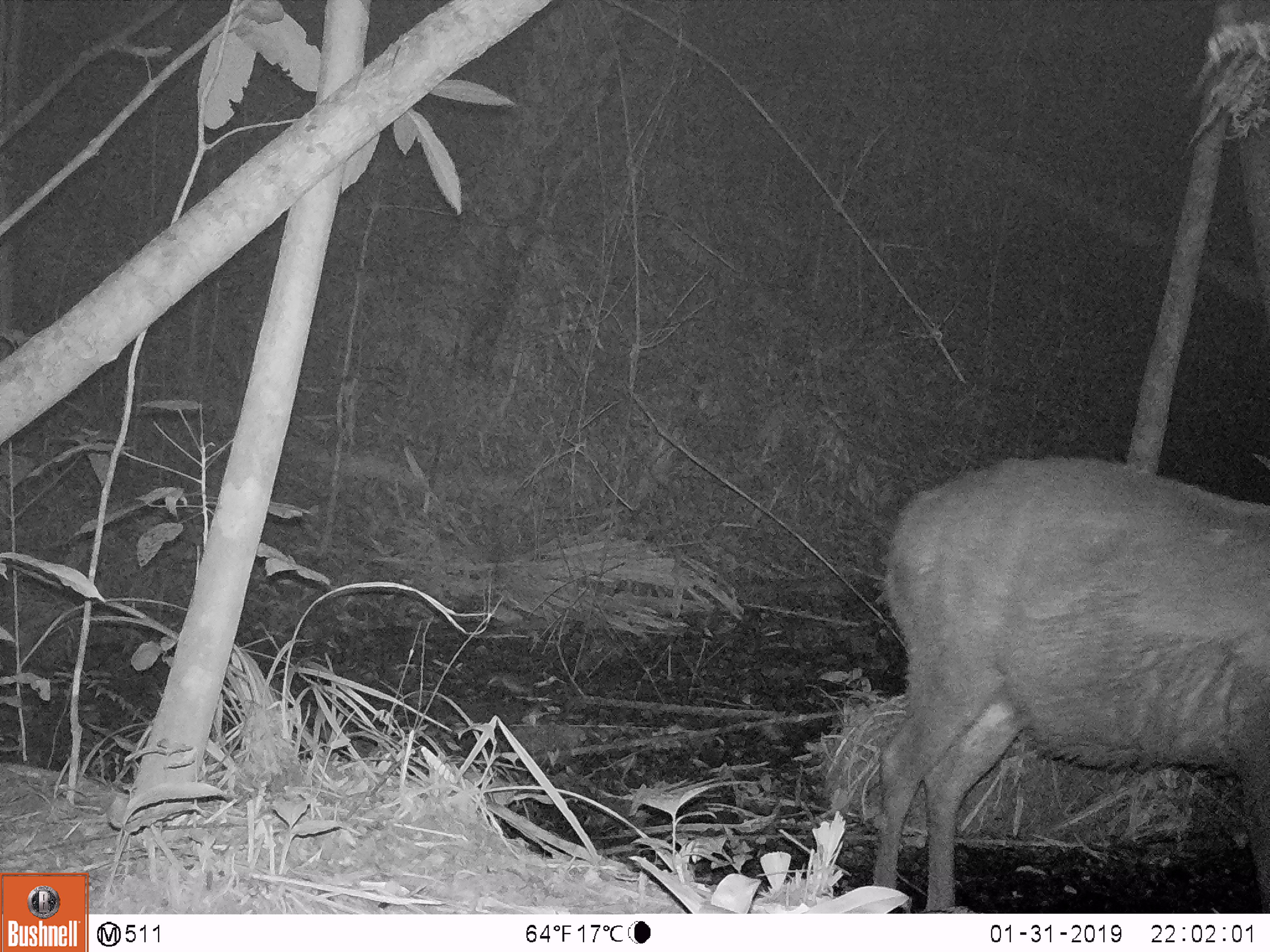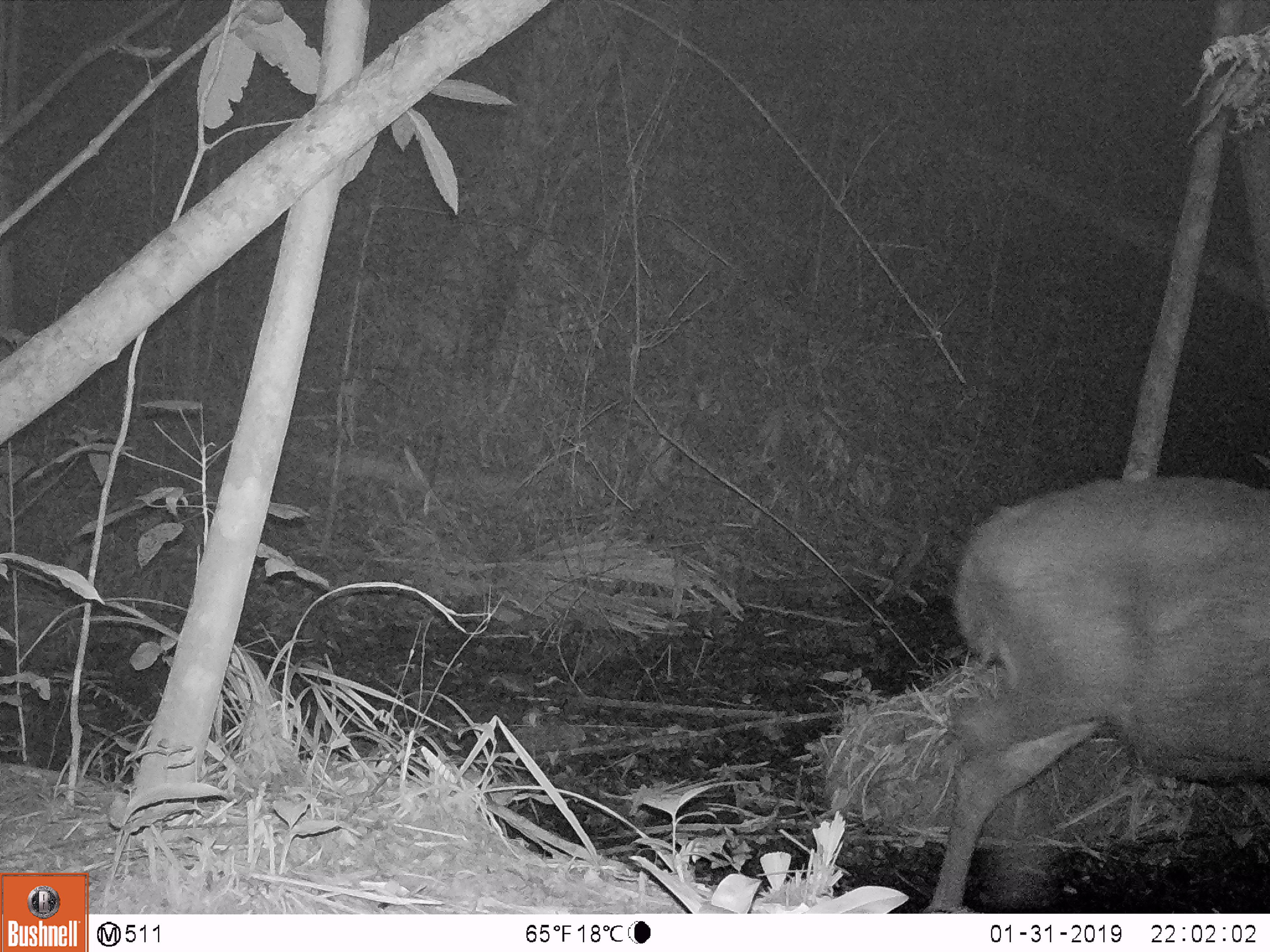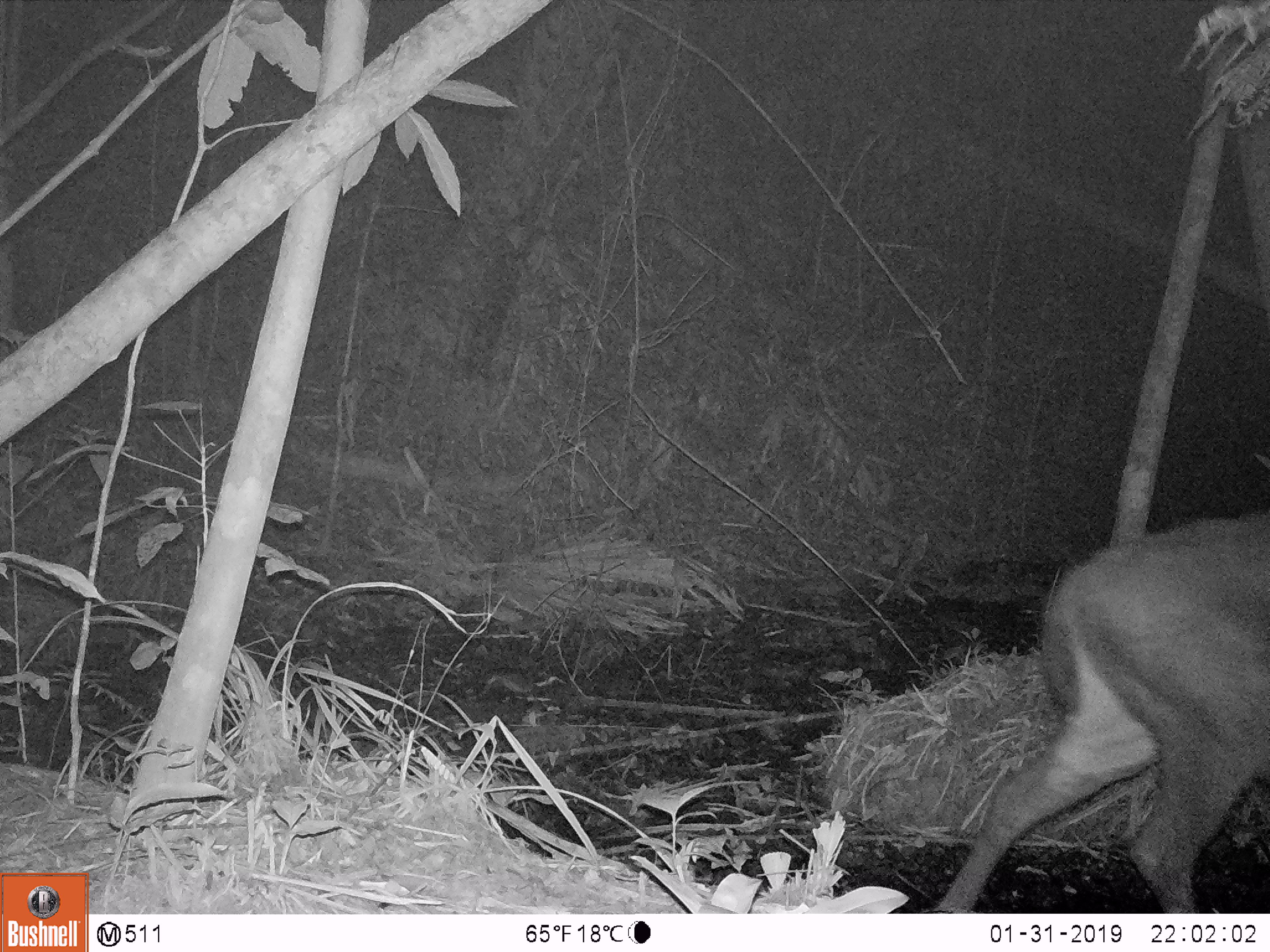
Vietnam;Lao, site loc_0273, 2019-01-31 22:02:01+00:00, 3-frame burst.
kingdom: Animalia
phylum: Chordata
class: Mammalia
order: Artiodactyla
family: Cervidae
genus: Rusa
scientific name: Rusa unicolor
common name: sambar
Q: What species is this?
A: Sambar (Rusa unicolor).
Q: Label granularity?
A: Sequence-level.